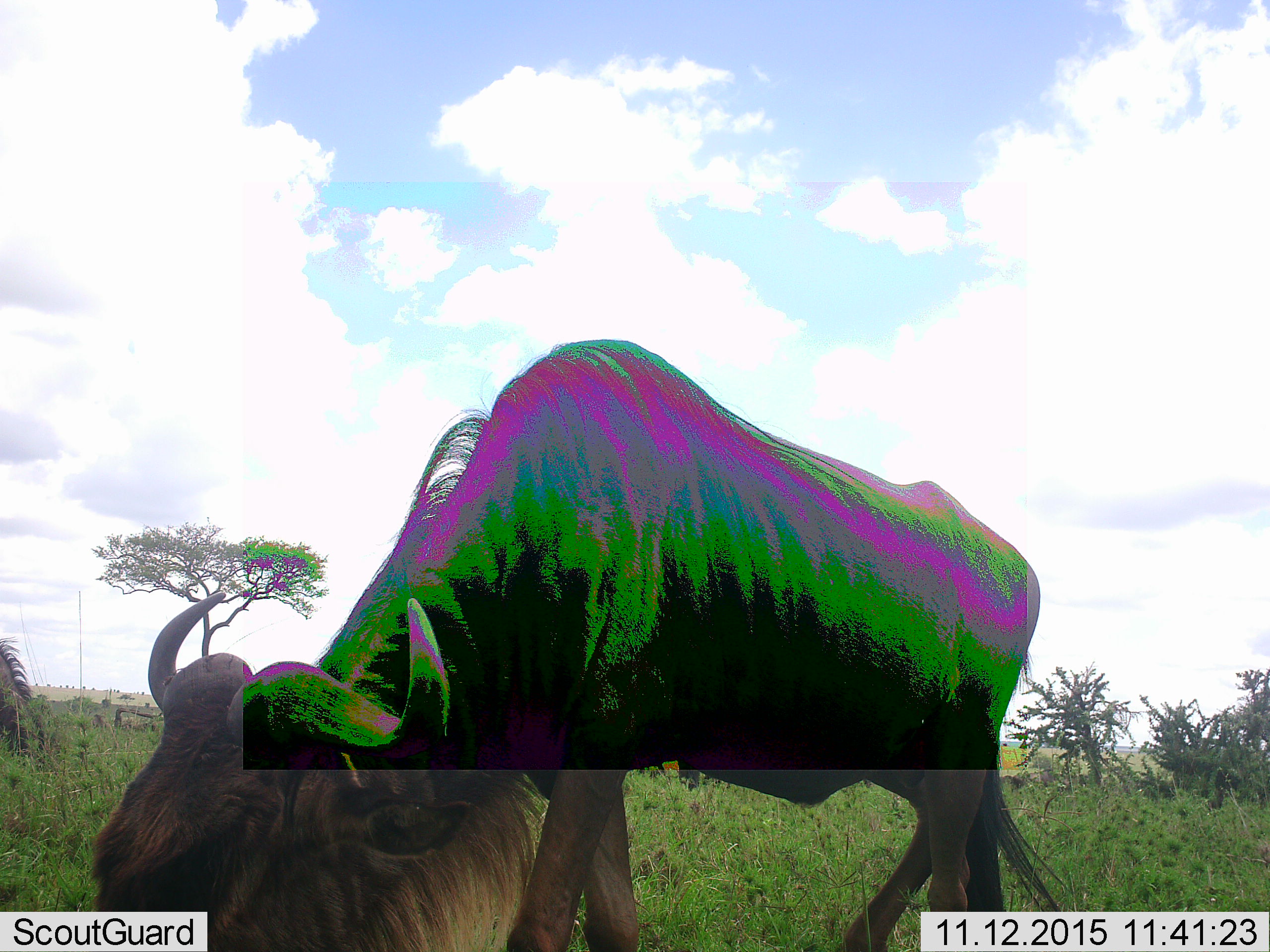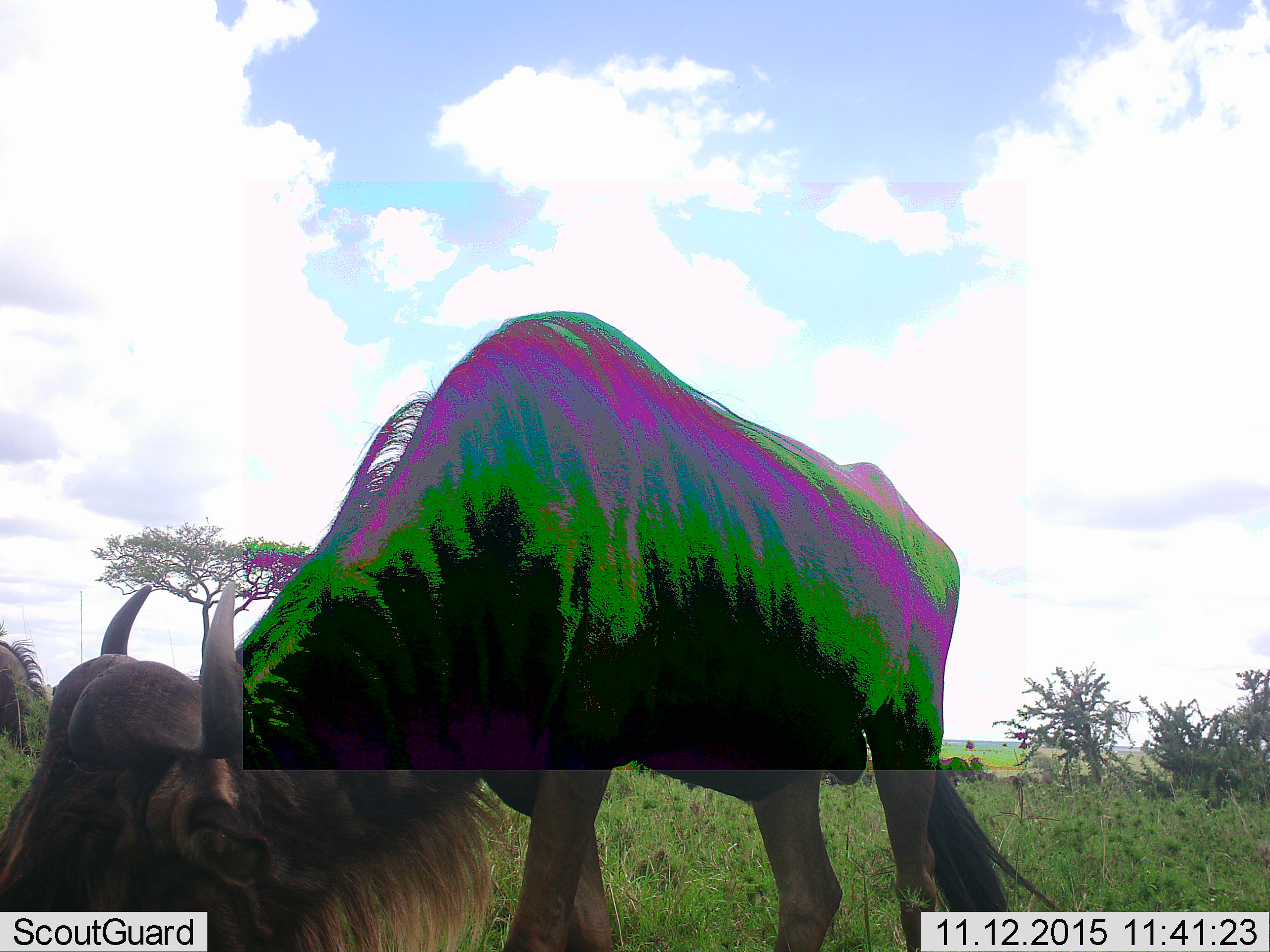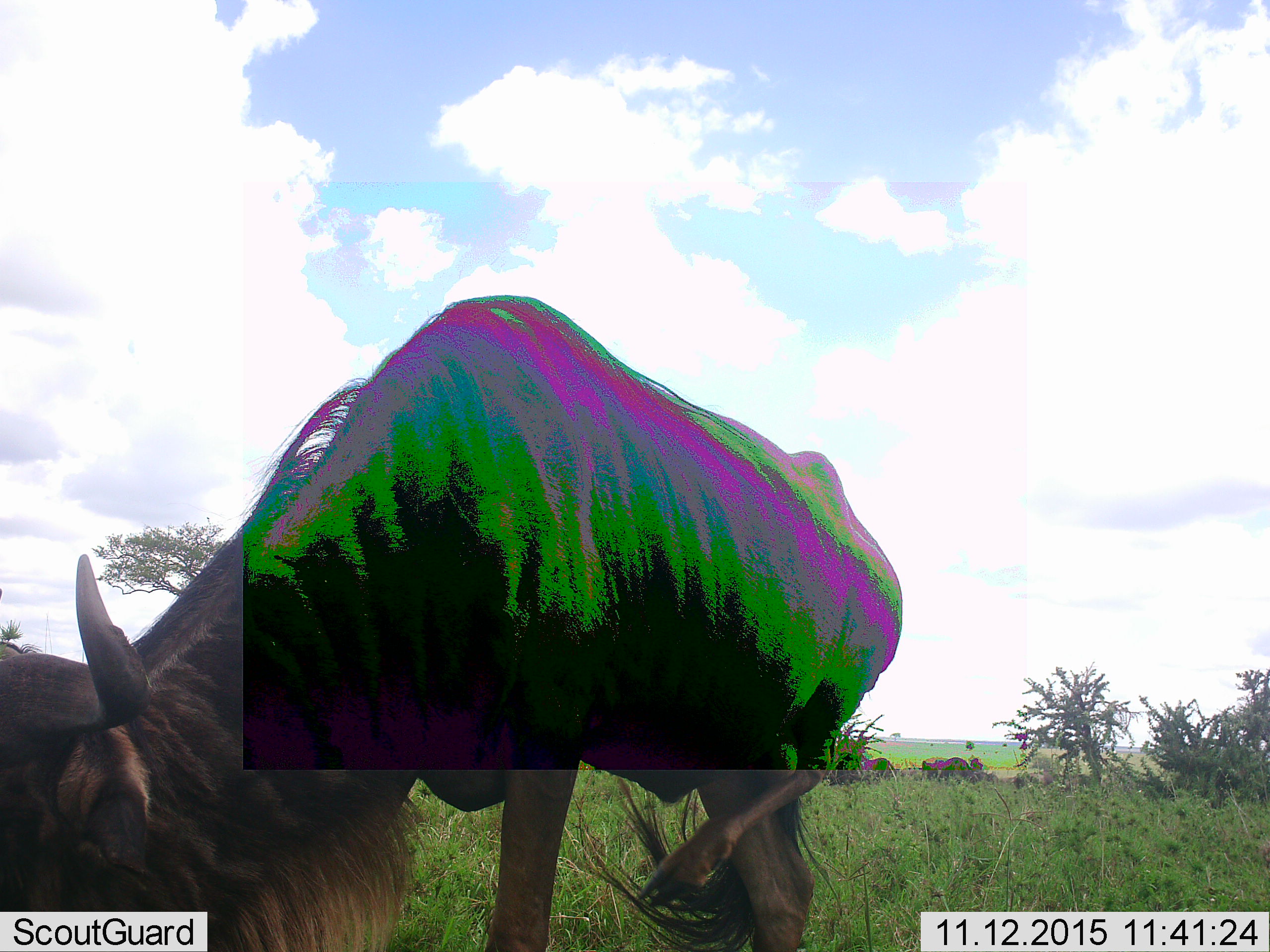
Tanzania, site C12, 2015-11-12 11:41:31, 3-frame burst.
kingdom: Animalia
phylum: Chordata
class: Mammalia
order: Artiodactyla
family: Bovidae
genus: Connochaetes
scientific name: Connochaetes taurinus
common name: blue wildebeest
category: wildebeest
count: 1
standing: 29%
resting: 6%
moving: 47%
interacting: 0%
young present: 0%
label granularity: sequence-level